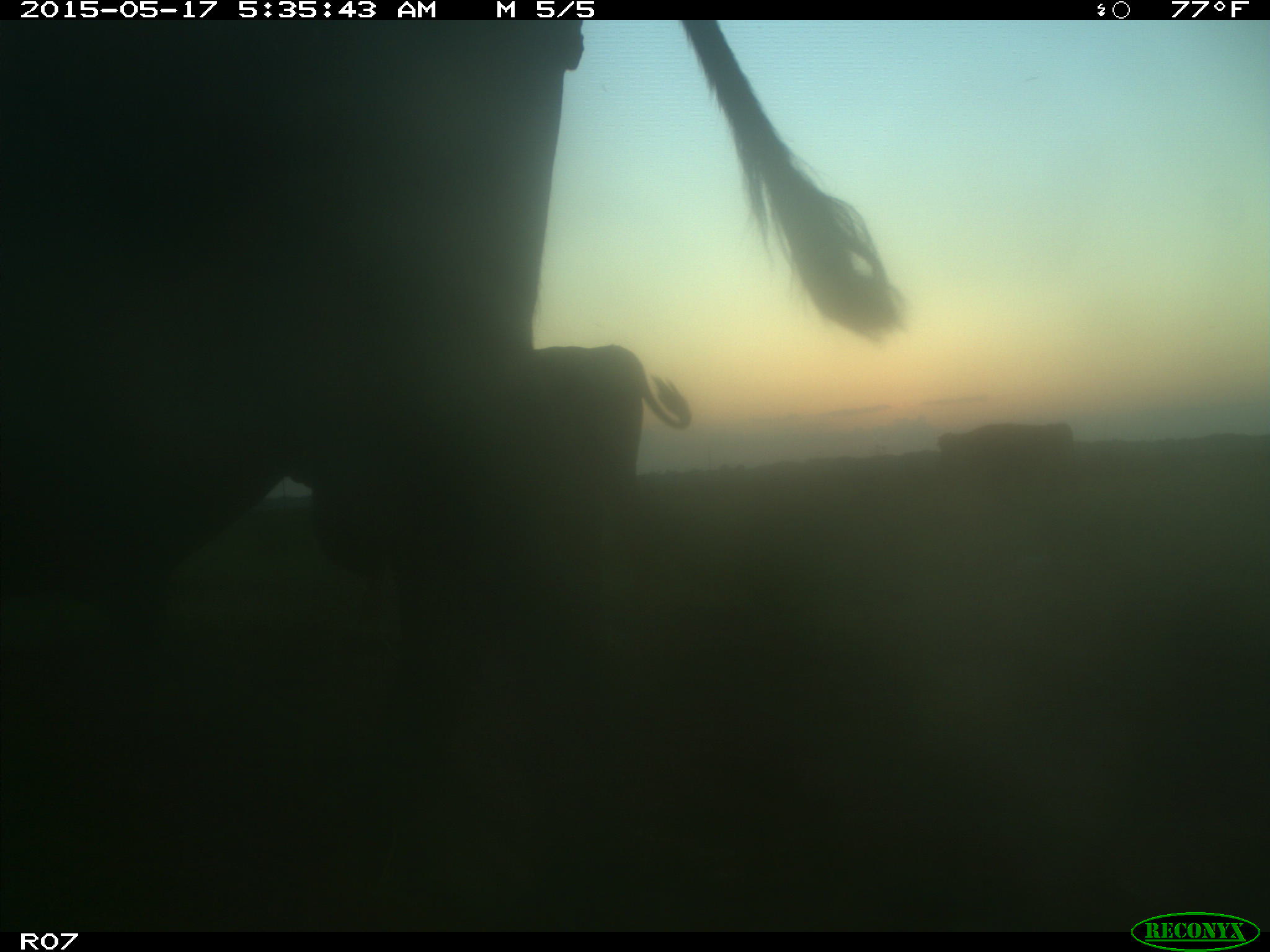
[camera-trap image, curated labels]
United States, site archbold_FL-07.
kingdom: Animalia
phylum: Chordata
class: Mammalia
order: Artiodactyla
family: Bovidae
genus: Bos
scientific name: Bos taurus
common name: domestic cow